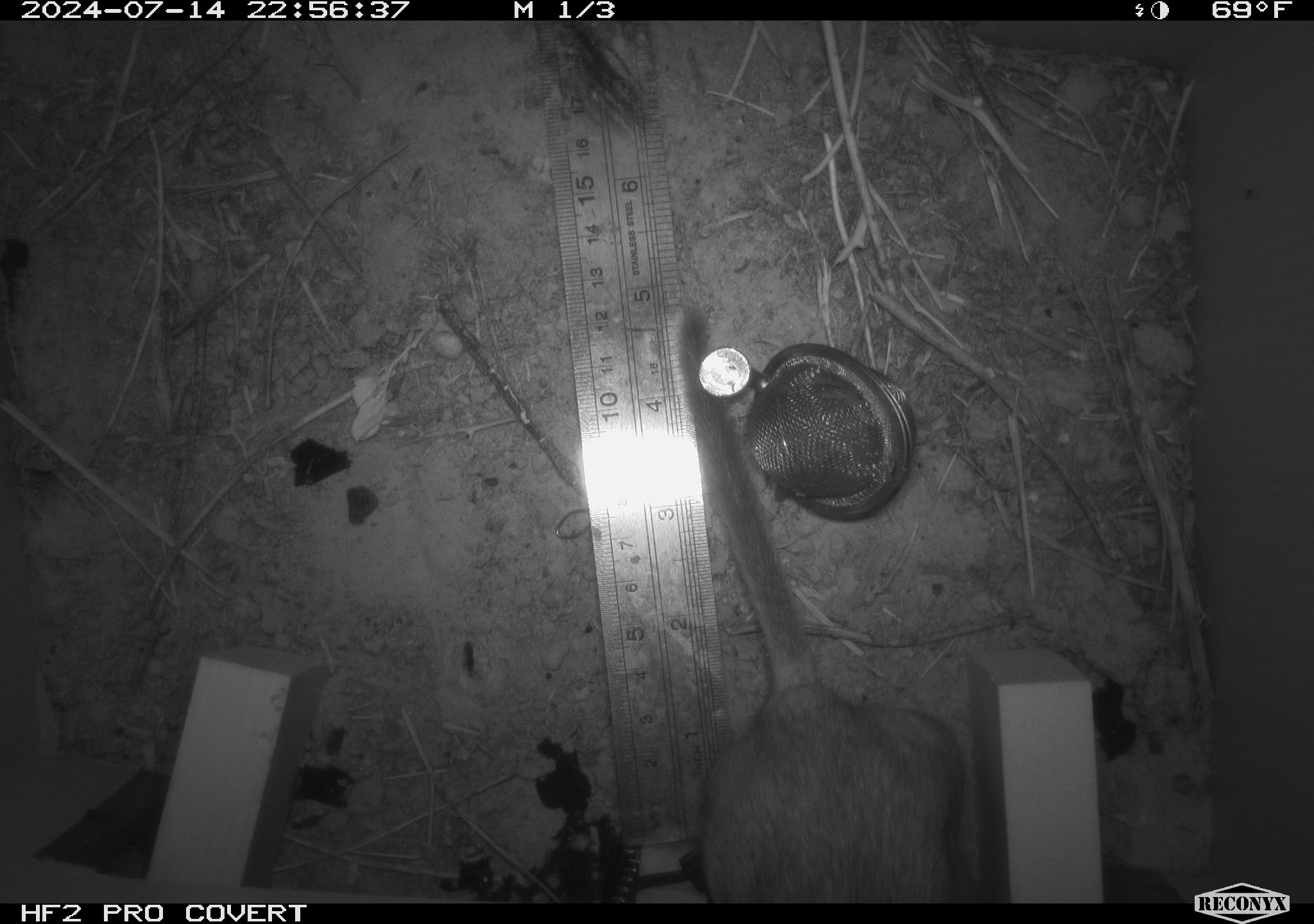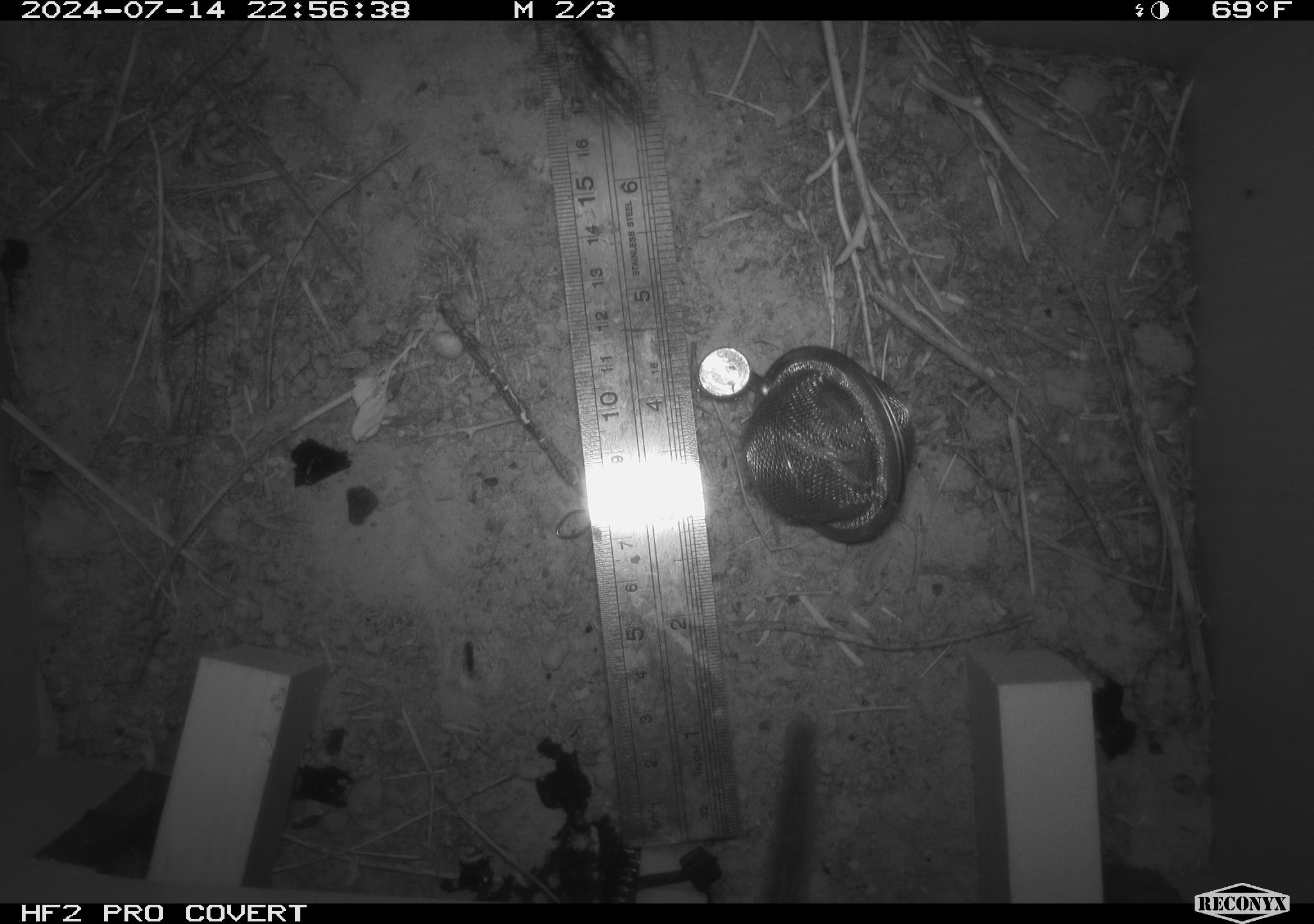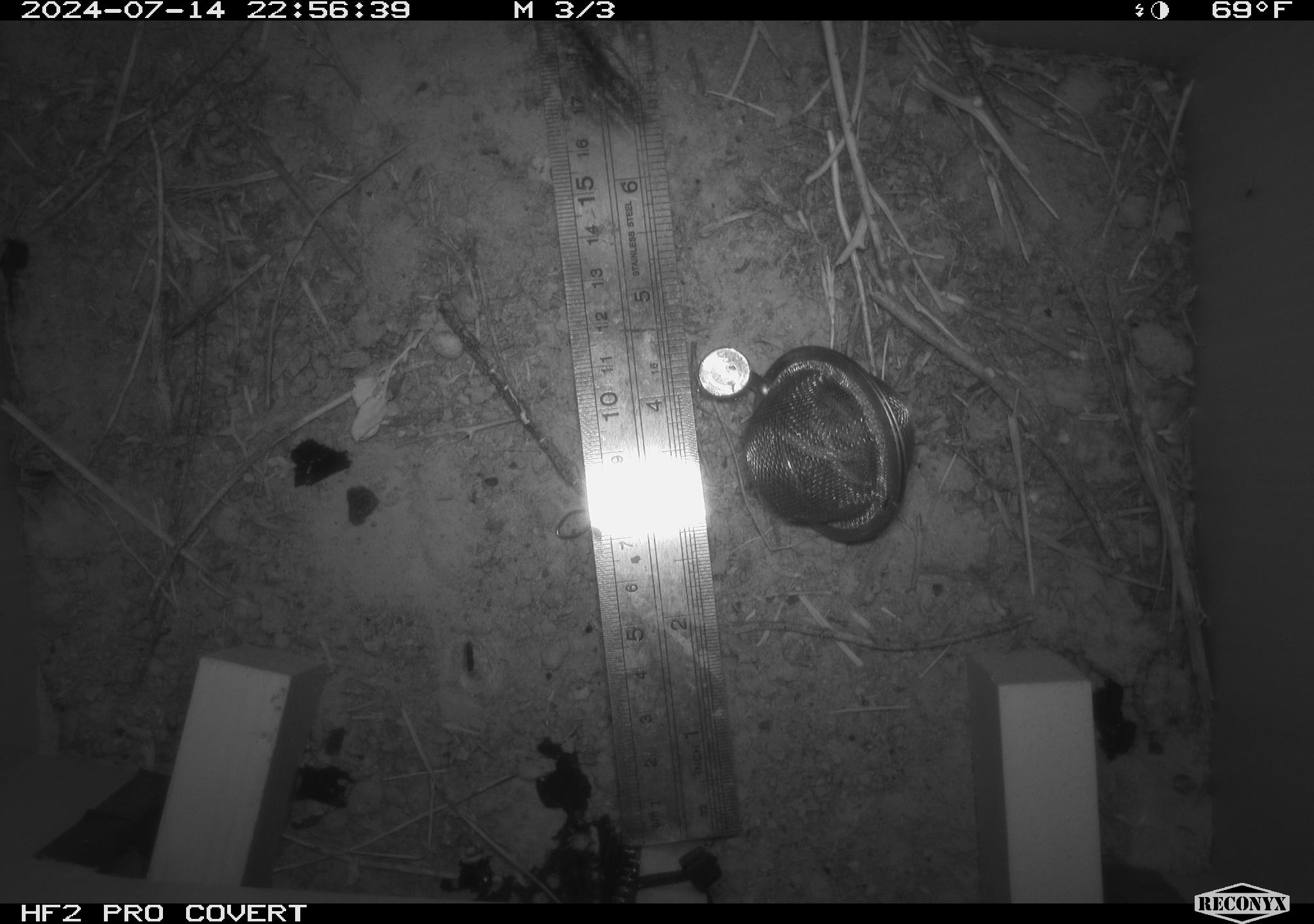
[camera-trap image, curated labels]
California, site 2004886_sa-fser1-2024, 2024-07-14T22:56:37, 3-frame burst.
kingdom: Animalia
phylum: Chordata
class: Mammalia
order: Rodentia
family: Cricetidae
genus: Neotoma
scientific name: Neotoma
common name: pack rat or woodrat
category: neotoma species